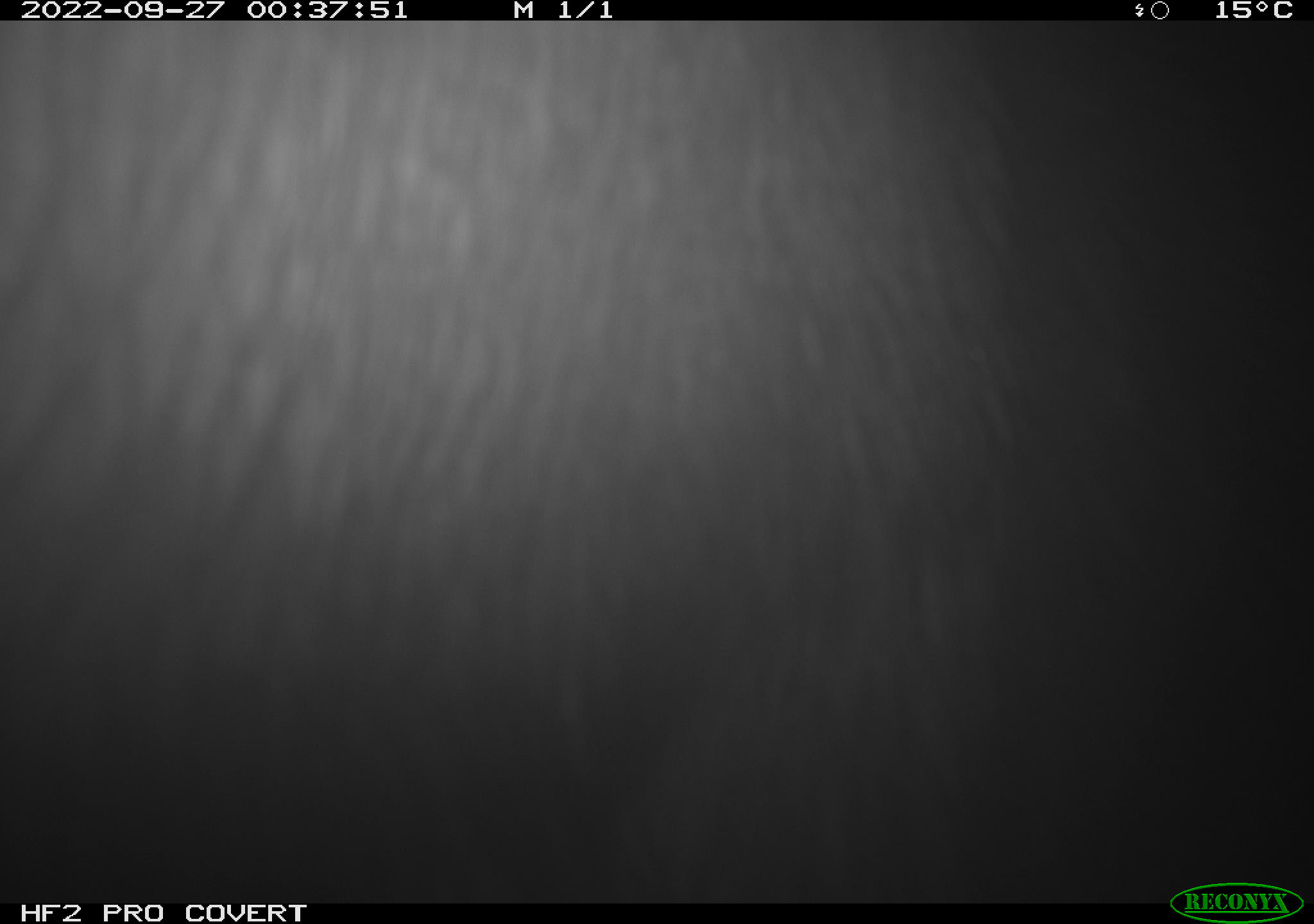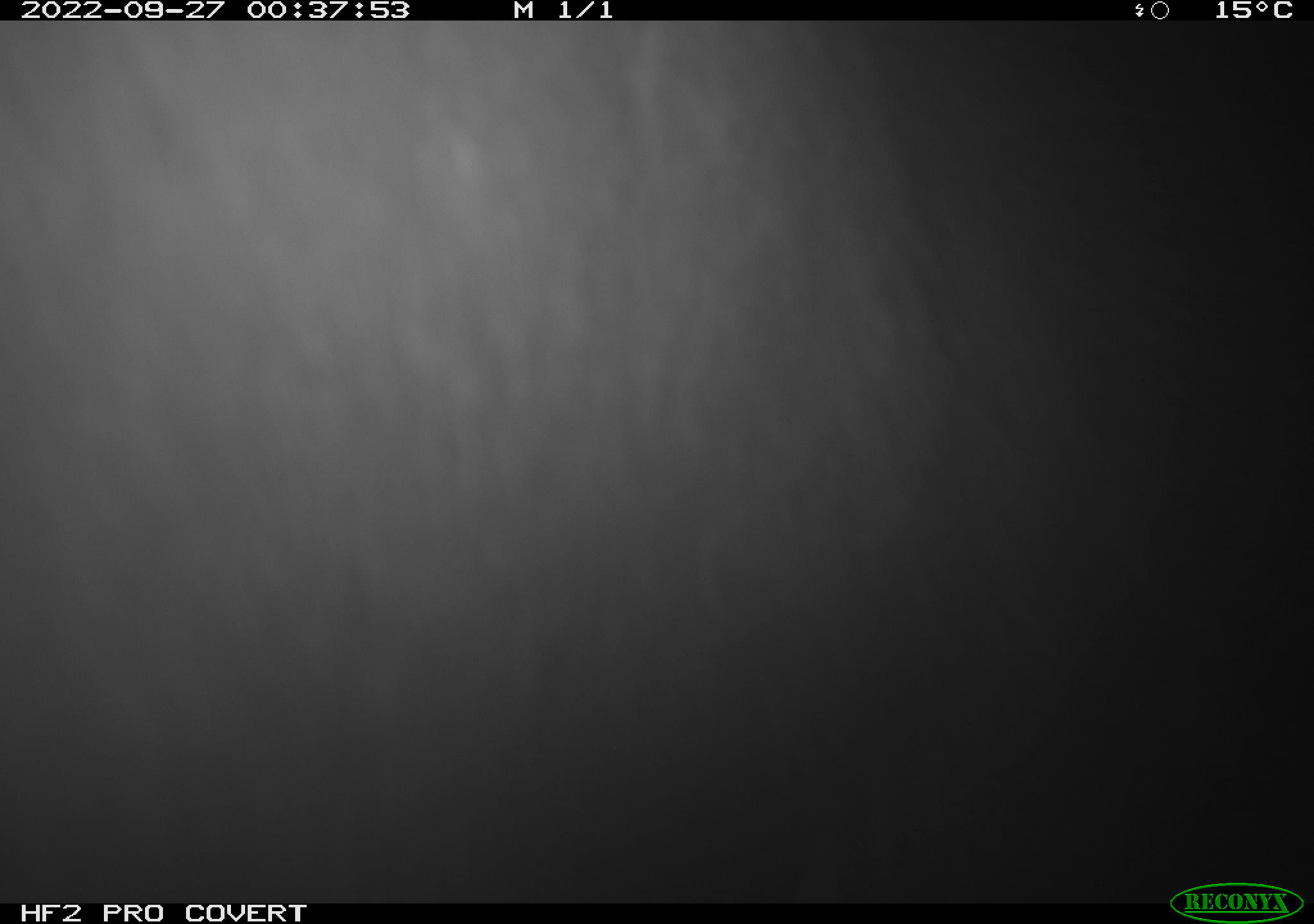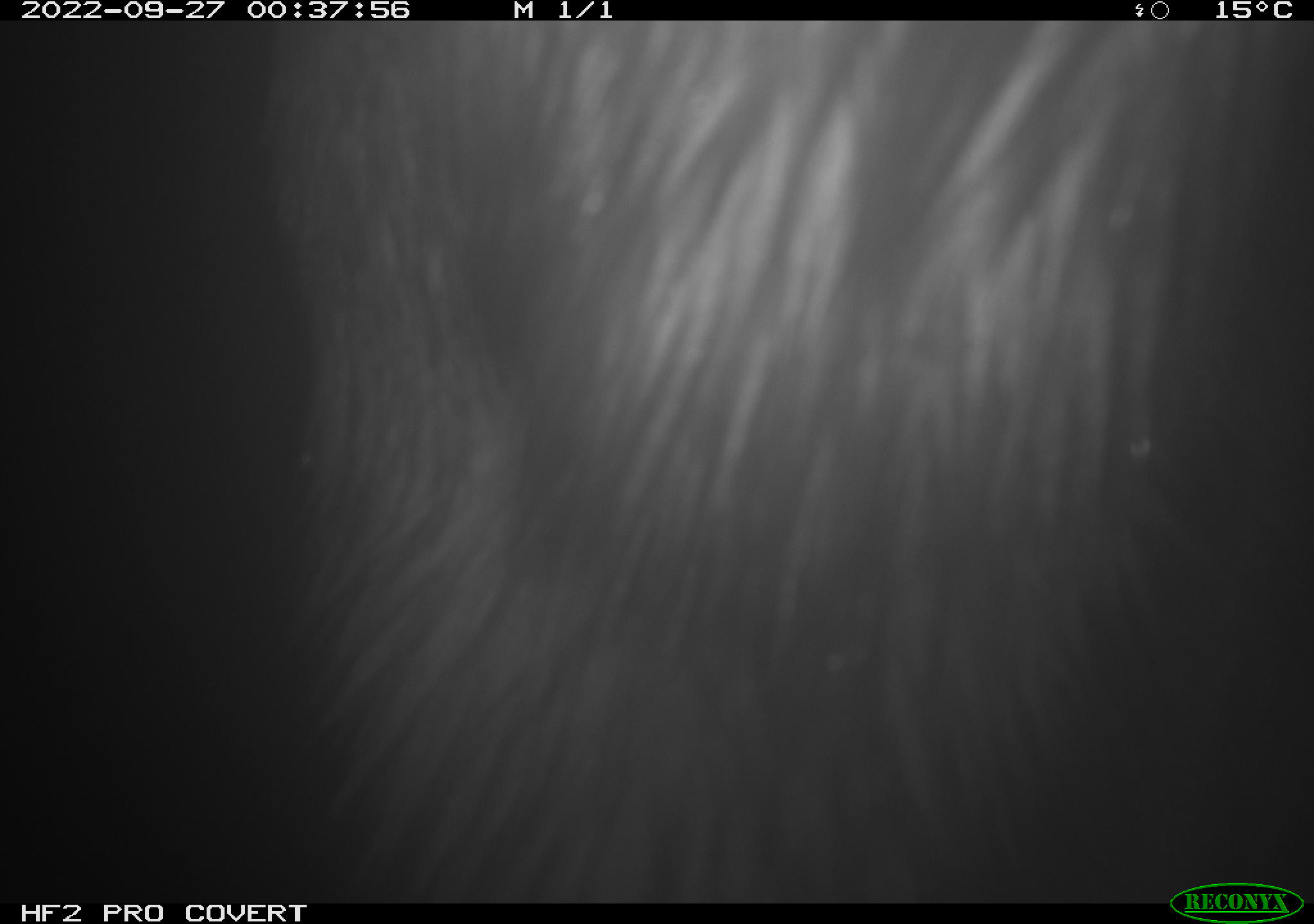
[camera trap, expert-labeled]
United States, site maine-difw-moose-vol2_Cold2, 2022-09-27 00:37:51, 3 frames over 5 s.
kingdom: Animalia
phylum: Chordata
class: Mammalia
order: Artiodactyla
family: Cervidae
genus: Alces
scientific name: Alces alces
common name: moose